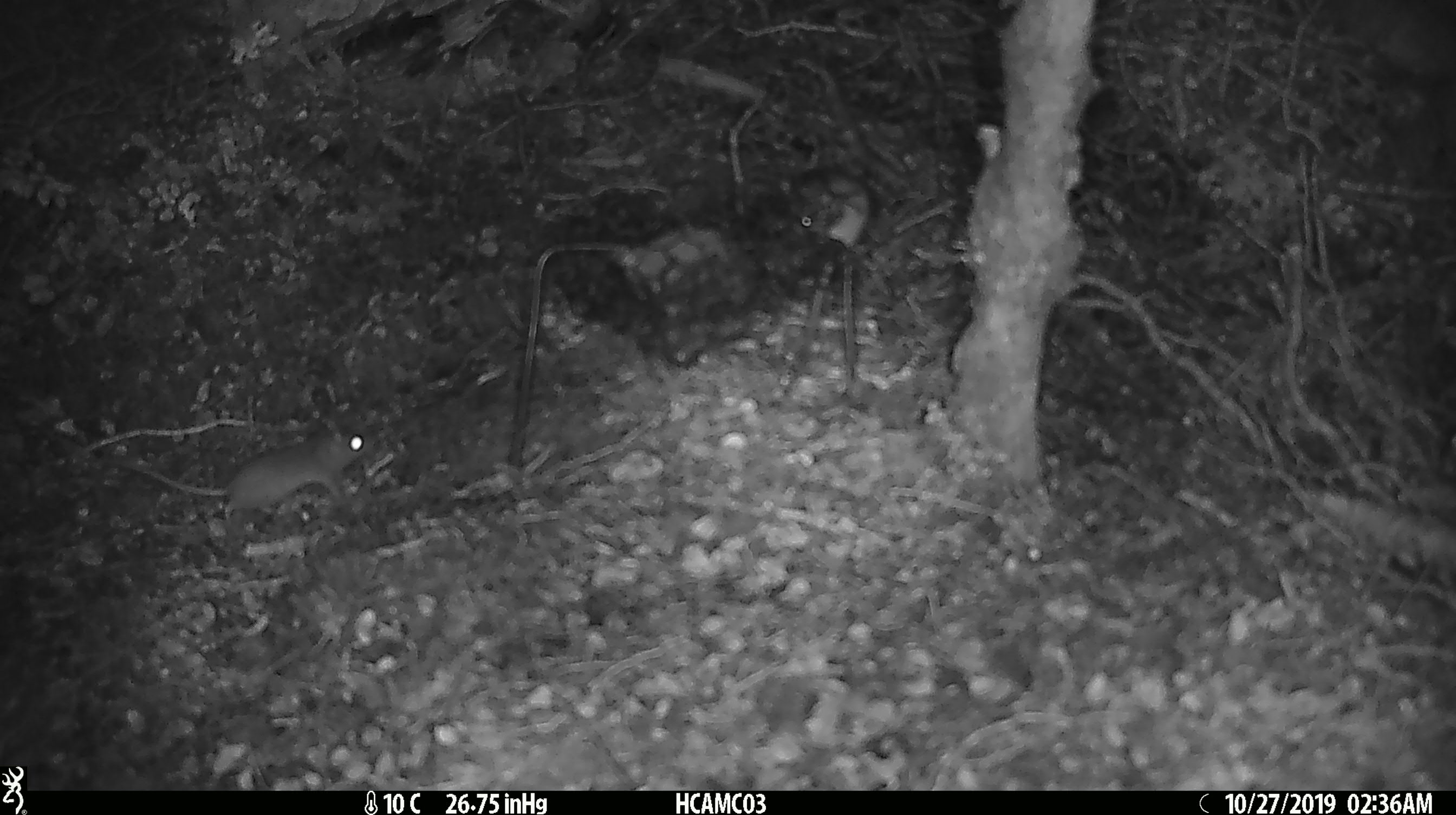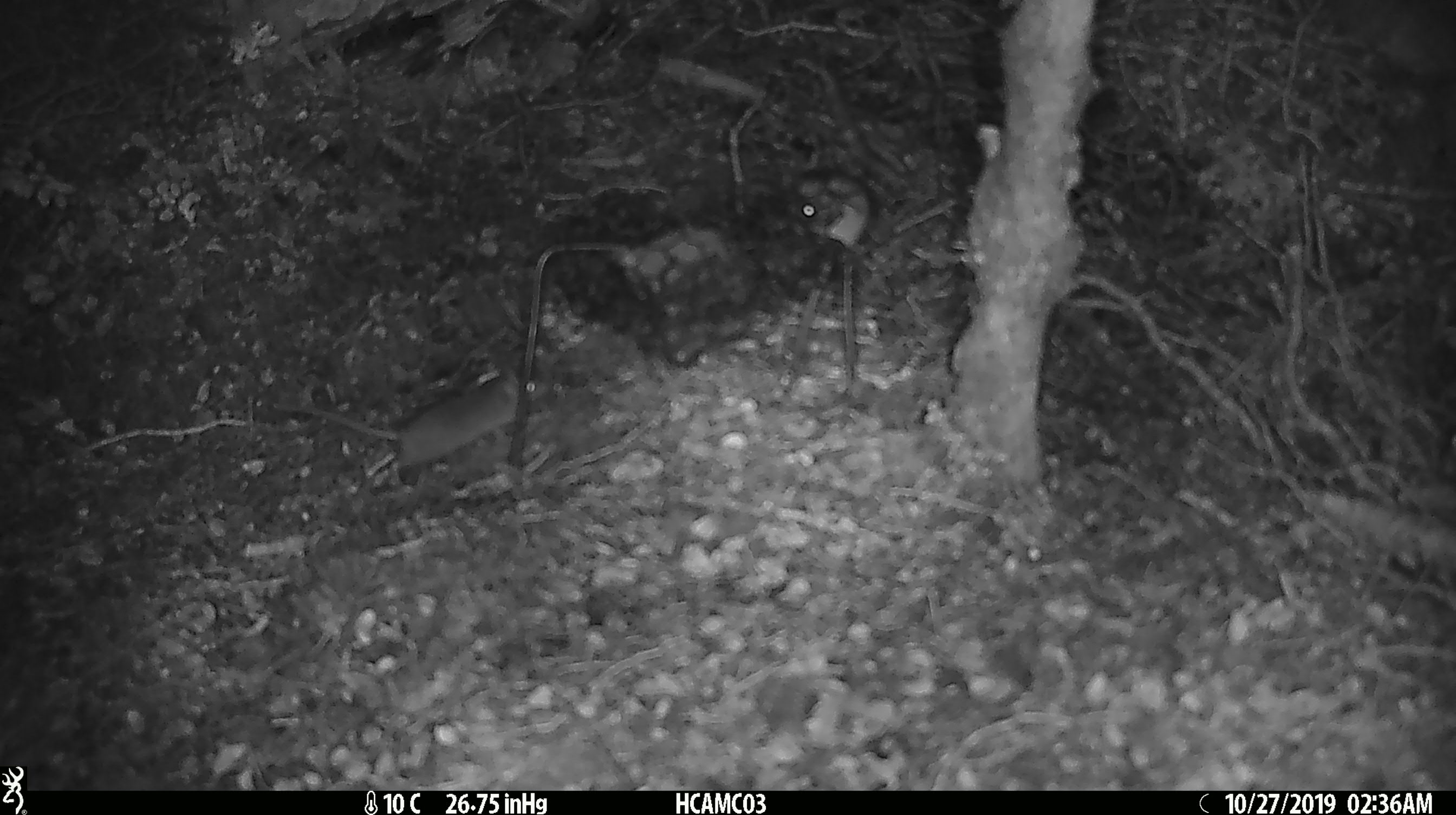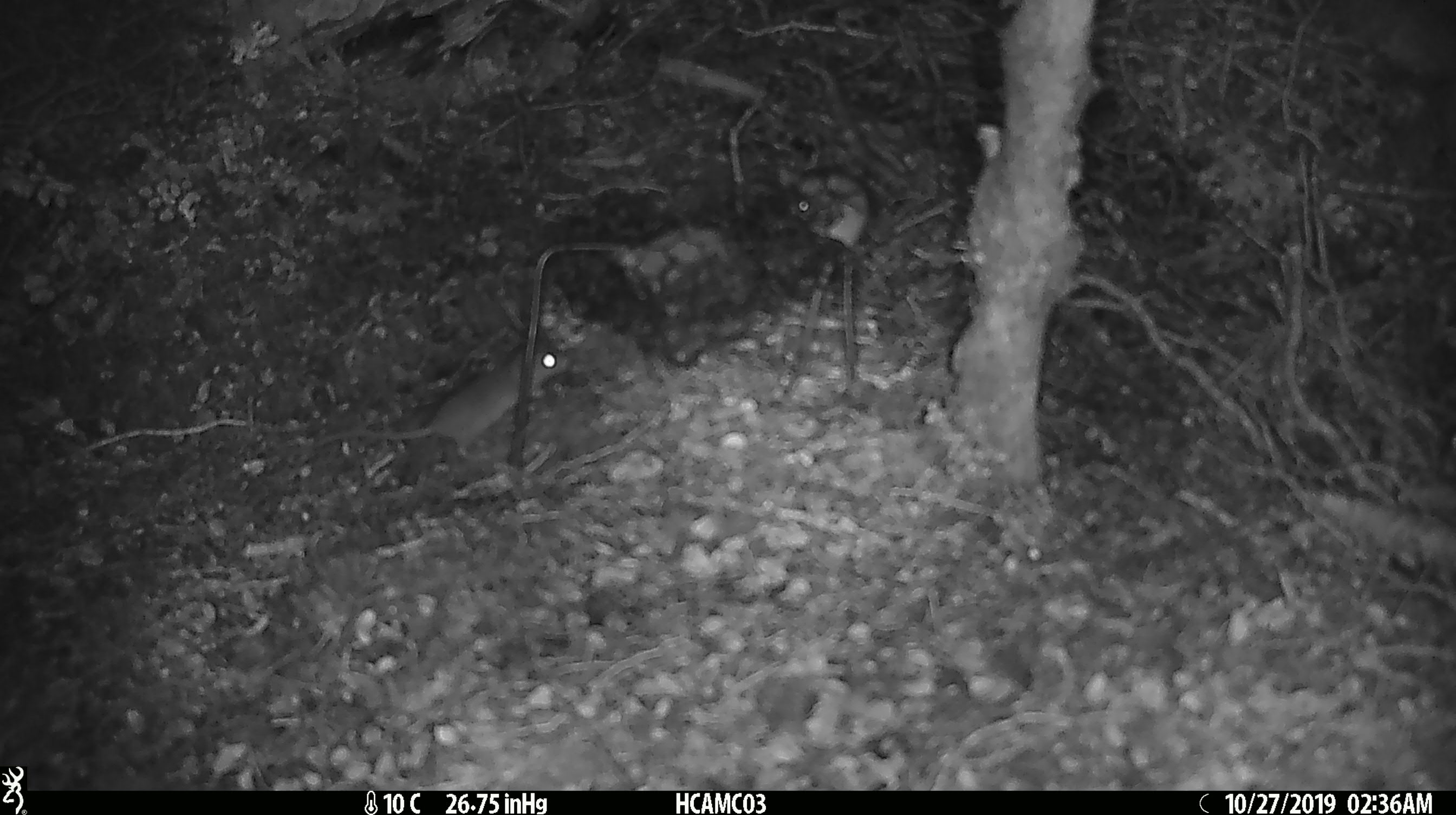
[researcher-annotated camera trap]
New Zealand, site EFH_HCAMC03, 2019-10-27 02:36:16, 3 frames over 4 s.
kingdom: Animalia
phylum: Chordata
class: Mammalia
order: Rodentia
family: Muridae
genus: Mus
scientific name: Mus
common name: mouse